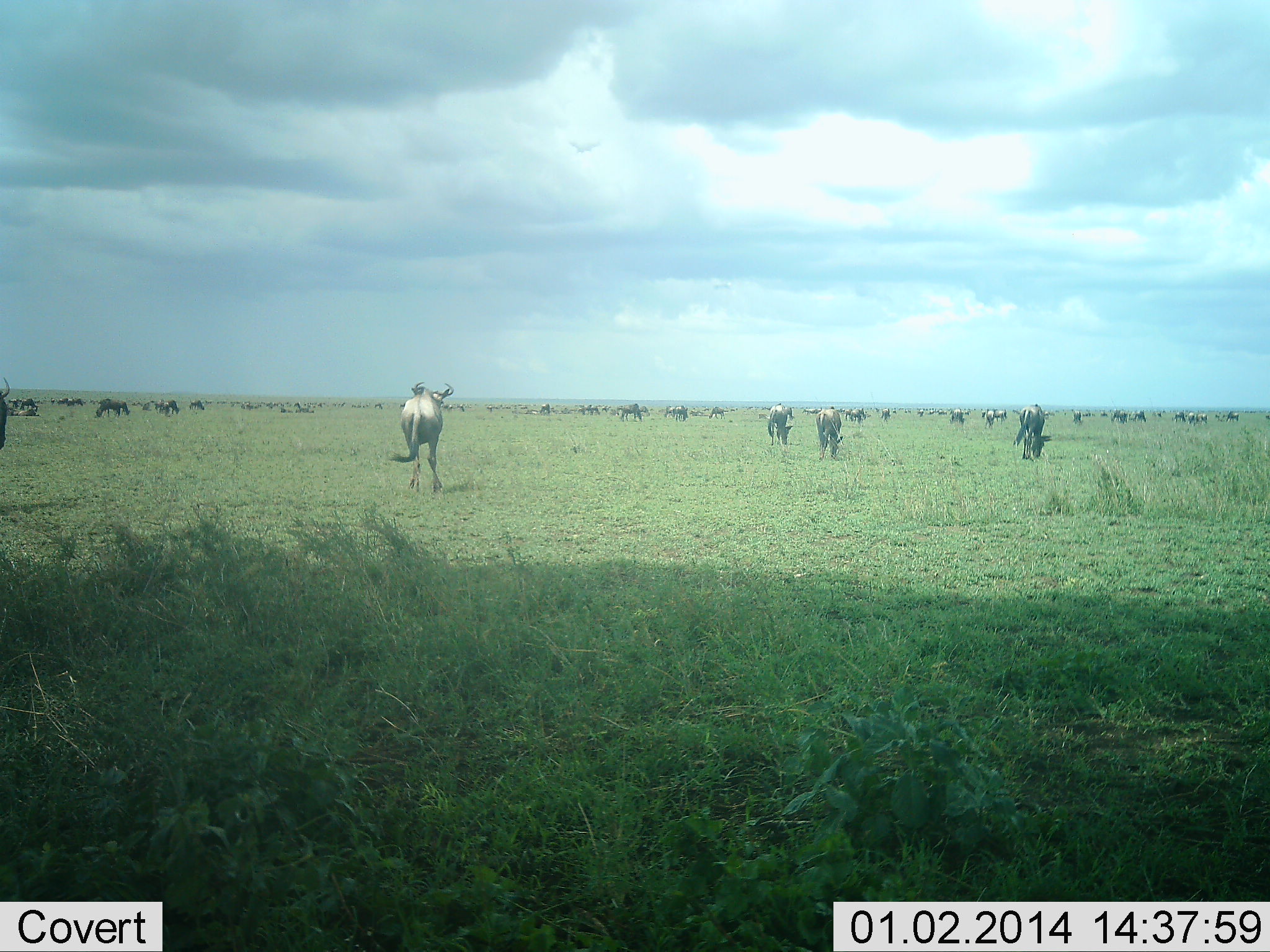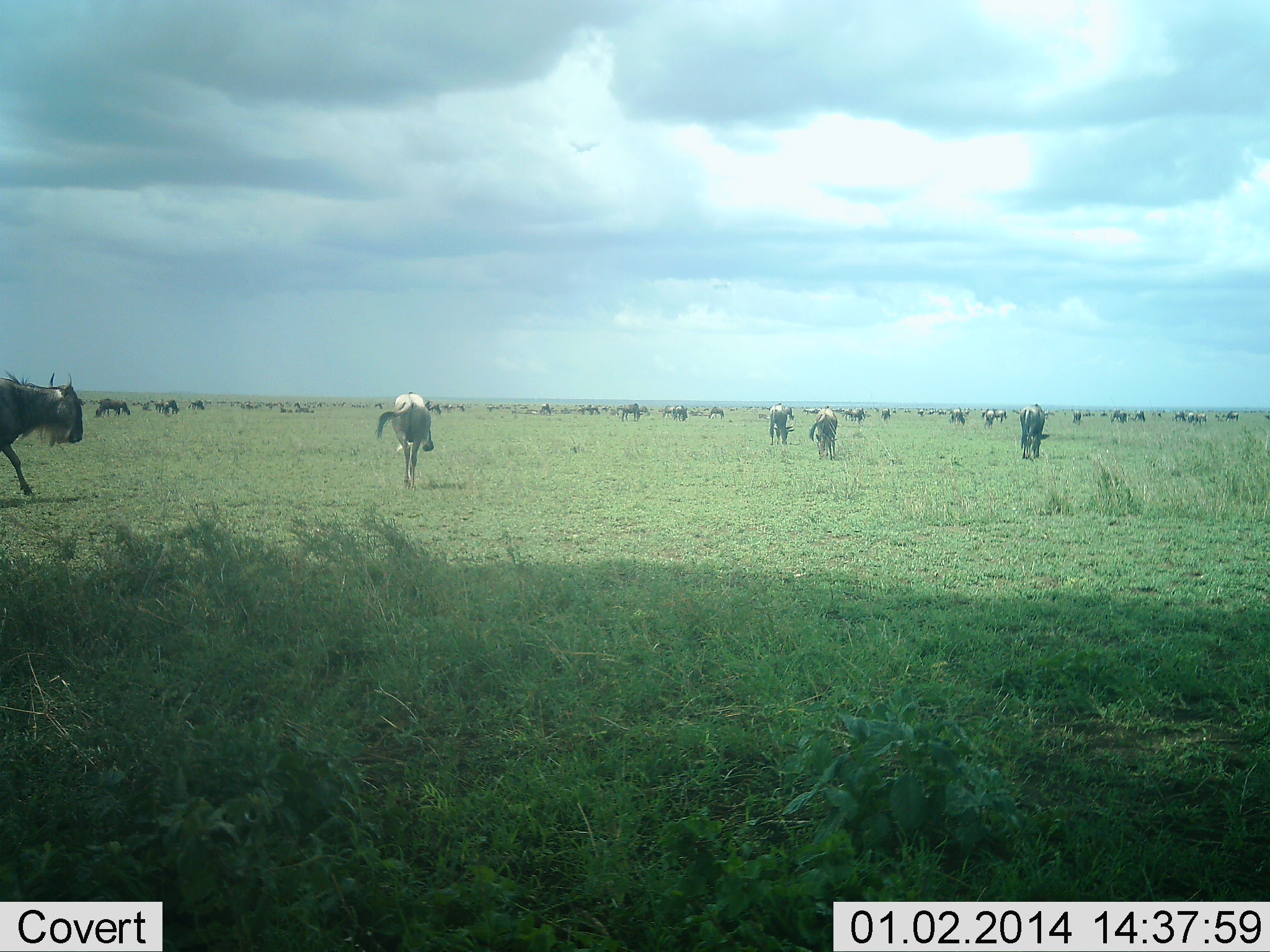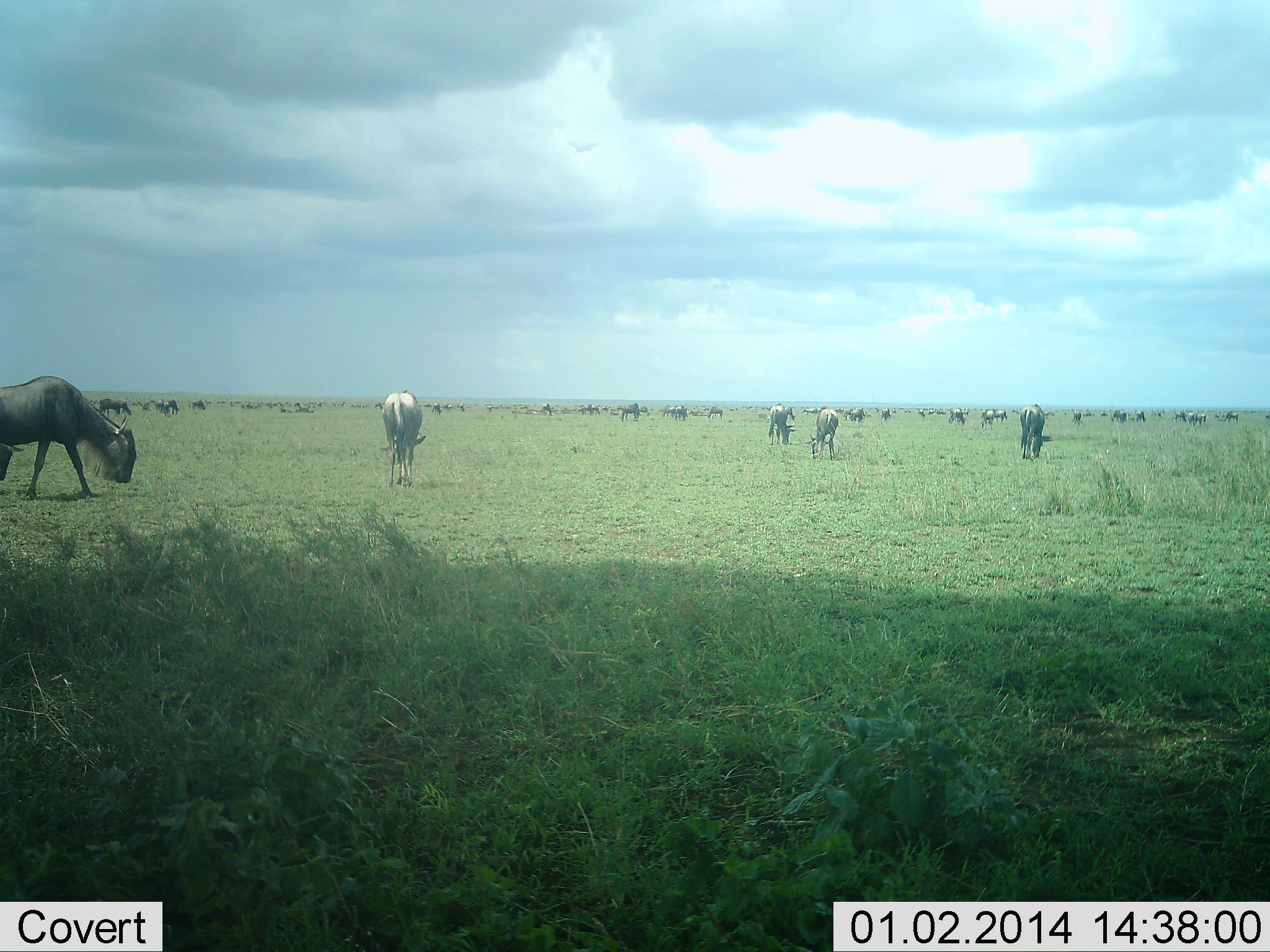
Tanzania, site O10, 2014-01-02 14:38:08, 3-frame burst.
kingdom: Animalia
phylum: Chordata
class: Mammalia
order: Artiodactyla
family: Bovidae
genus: Connochaetes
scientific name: Connochaetes taurinus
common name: blue wildebeest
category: wildebeest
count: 11-50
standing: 30%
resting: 0%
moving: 85%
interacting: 3%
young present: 0%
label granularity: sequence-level